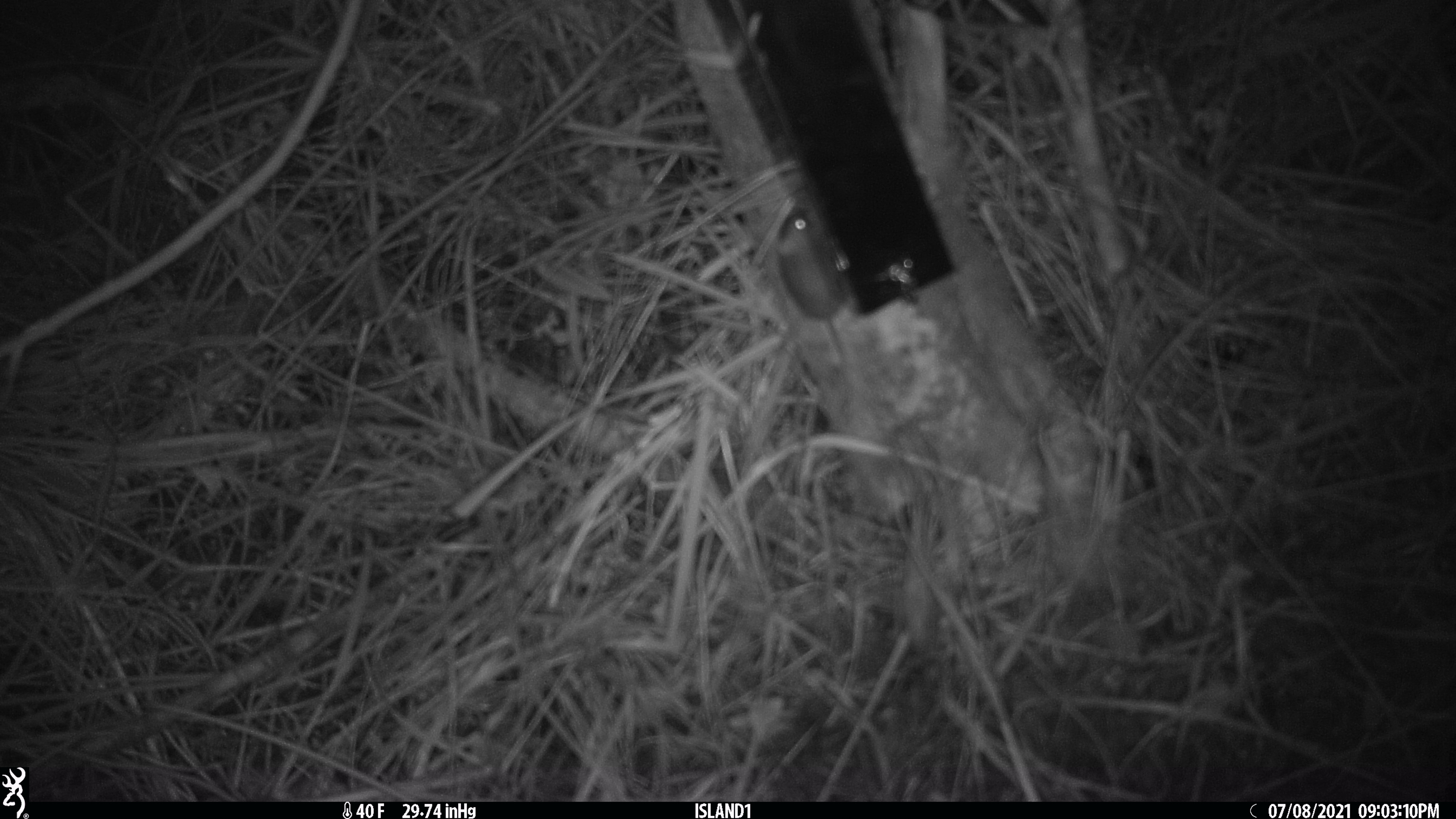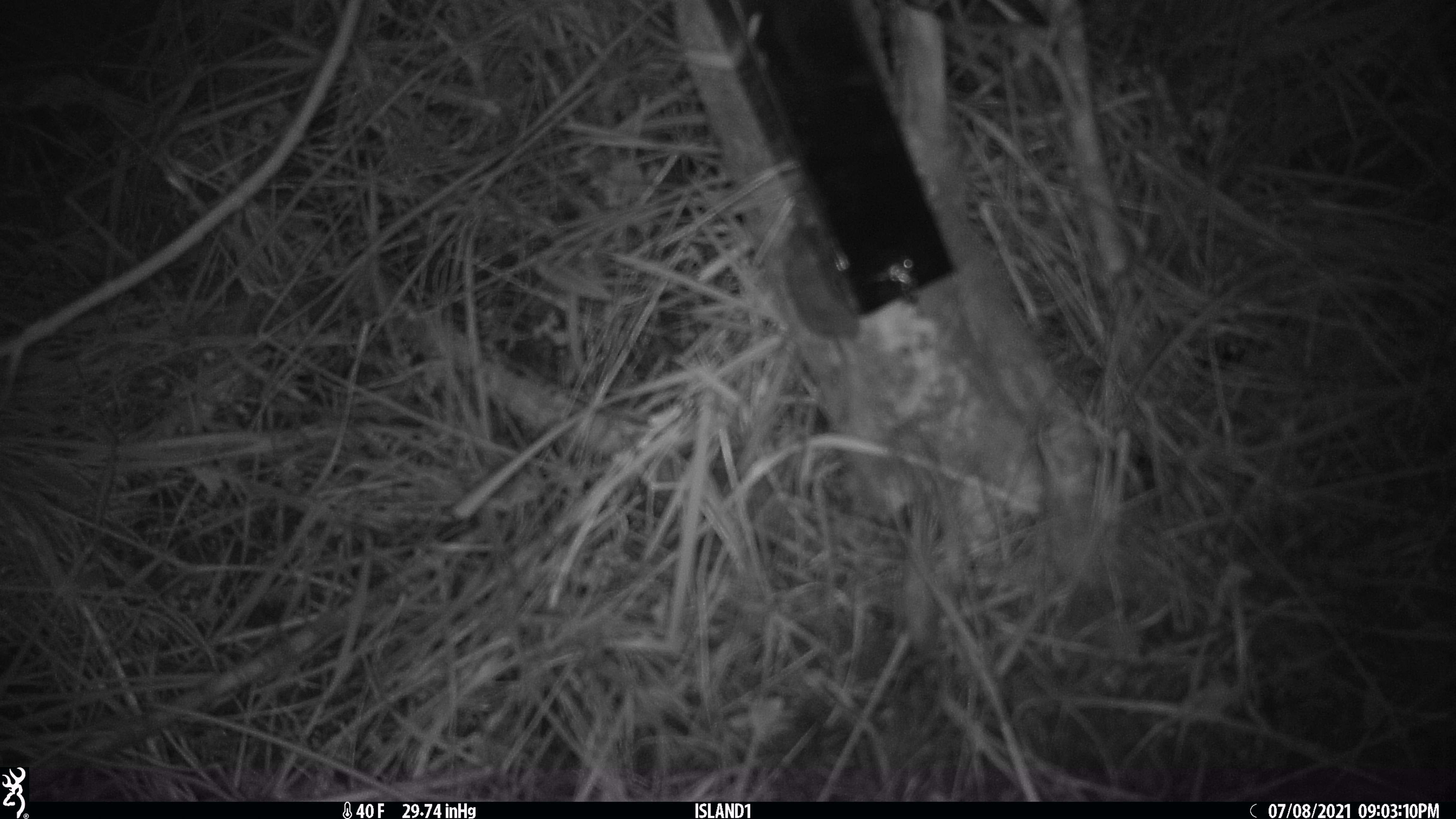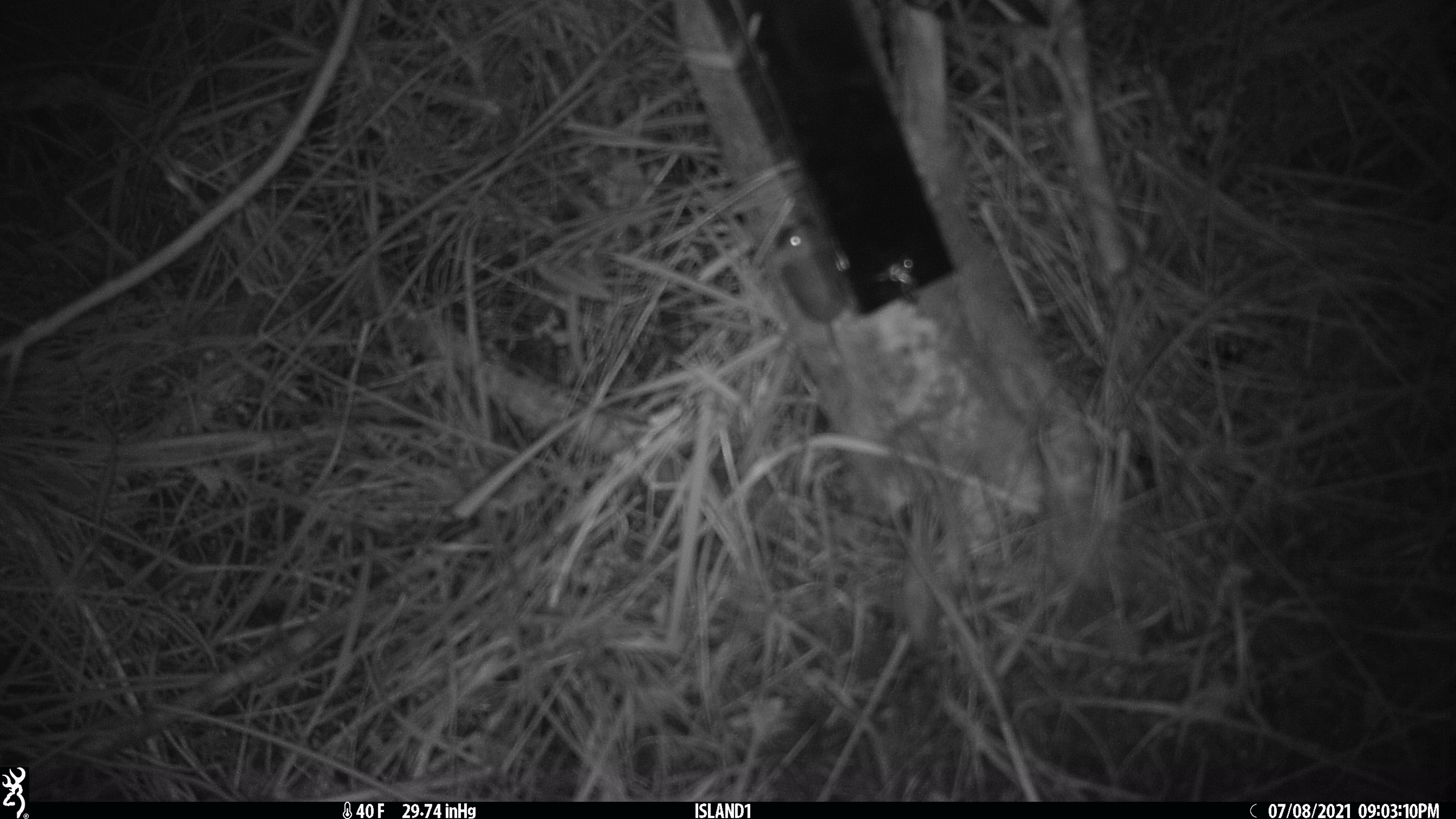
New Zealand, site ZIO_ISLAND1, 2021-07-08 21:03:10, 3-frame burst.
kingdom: Animalia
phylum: Chordata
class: Mammalia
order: Rodentia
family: Muridae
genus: Mus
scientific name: Mus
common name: mouse